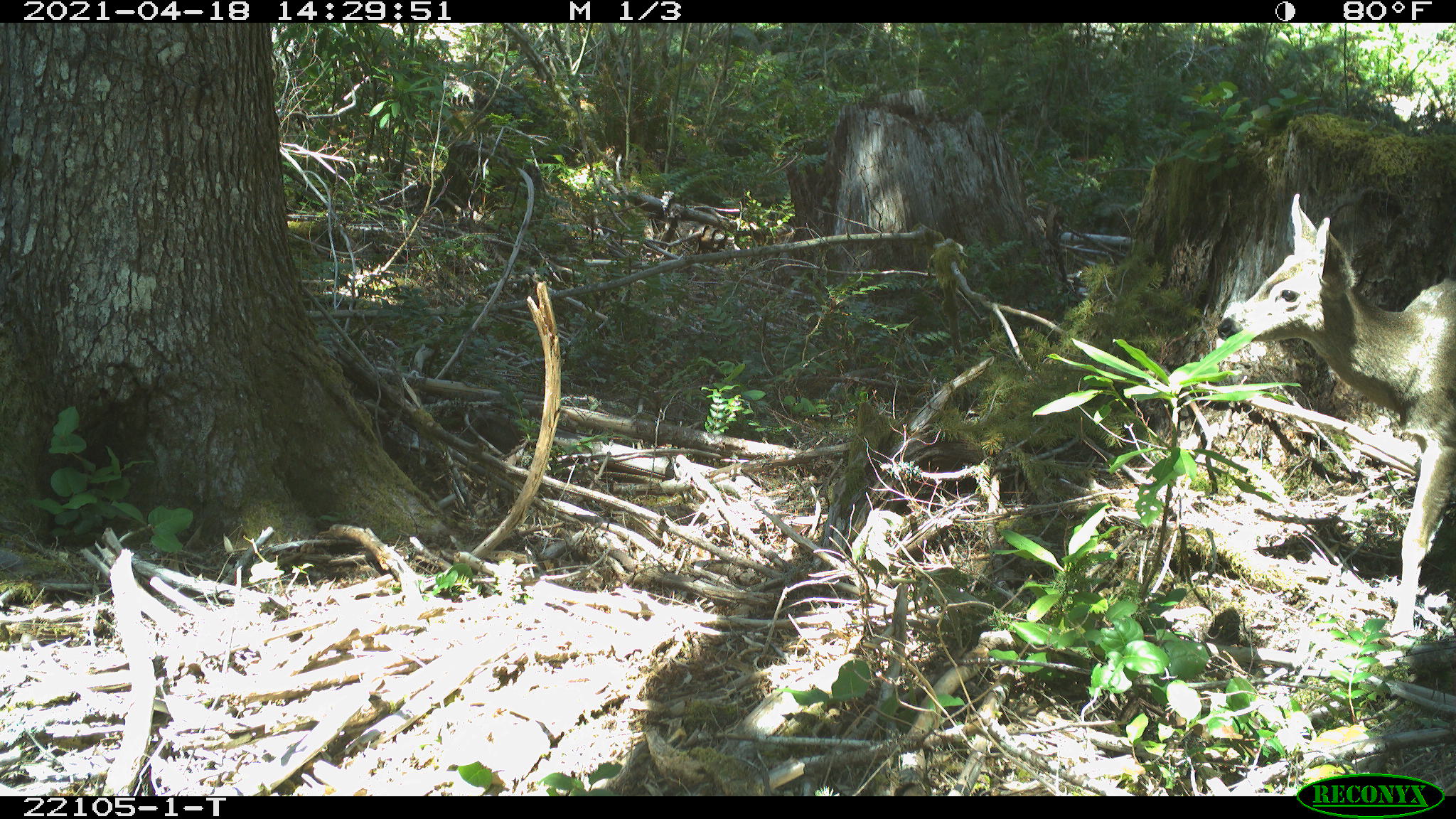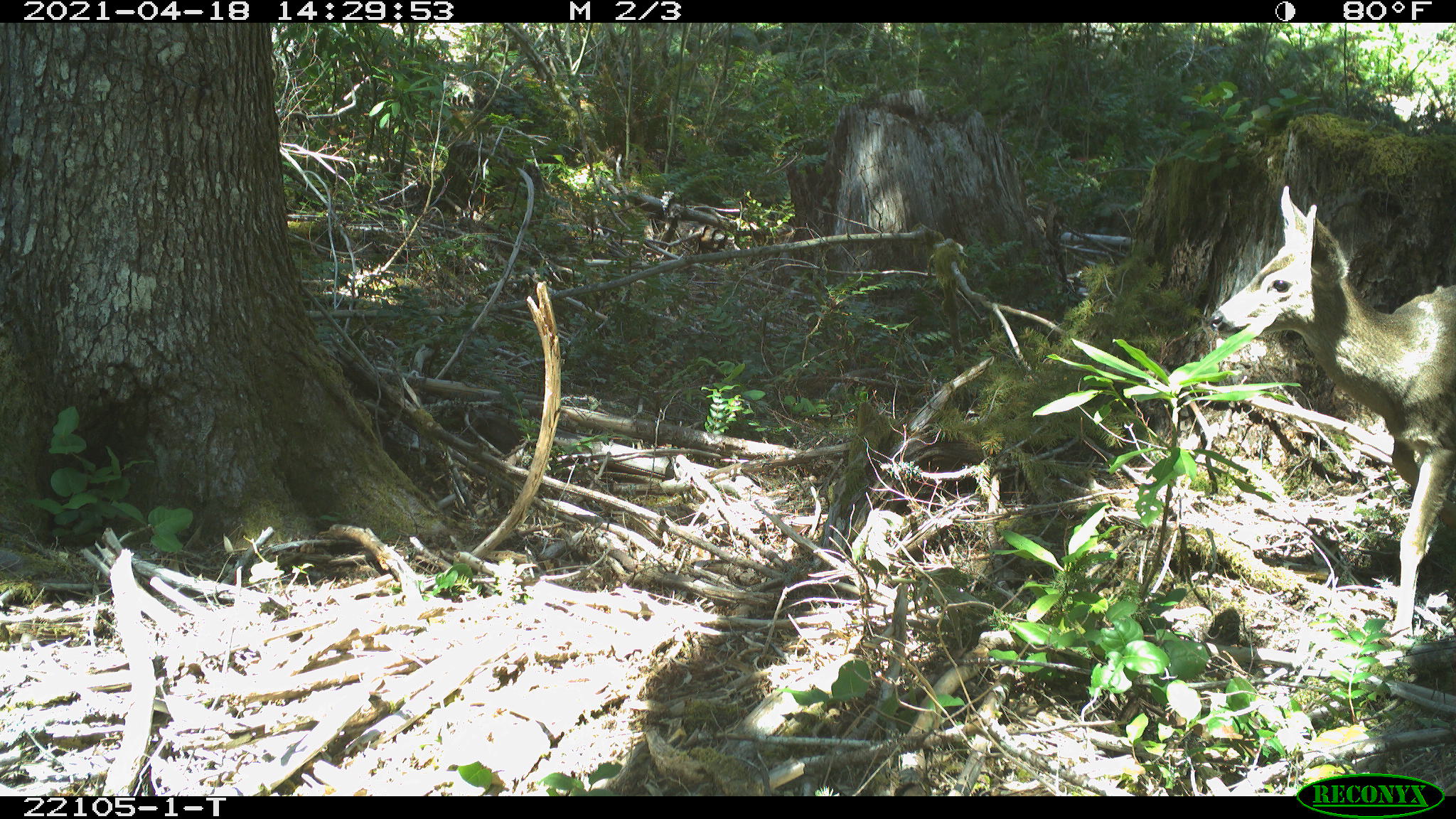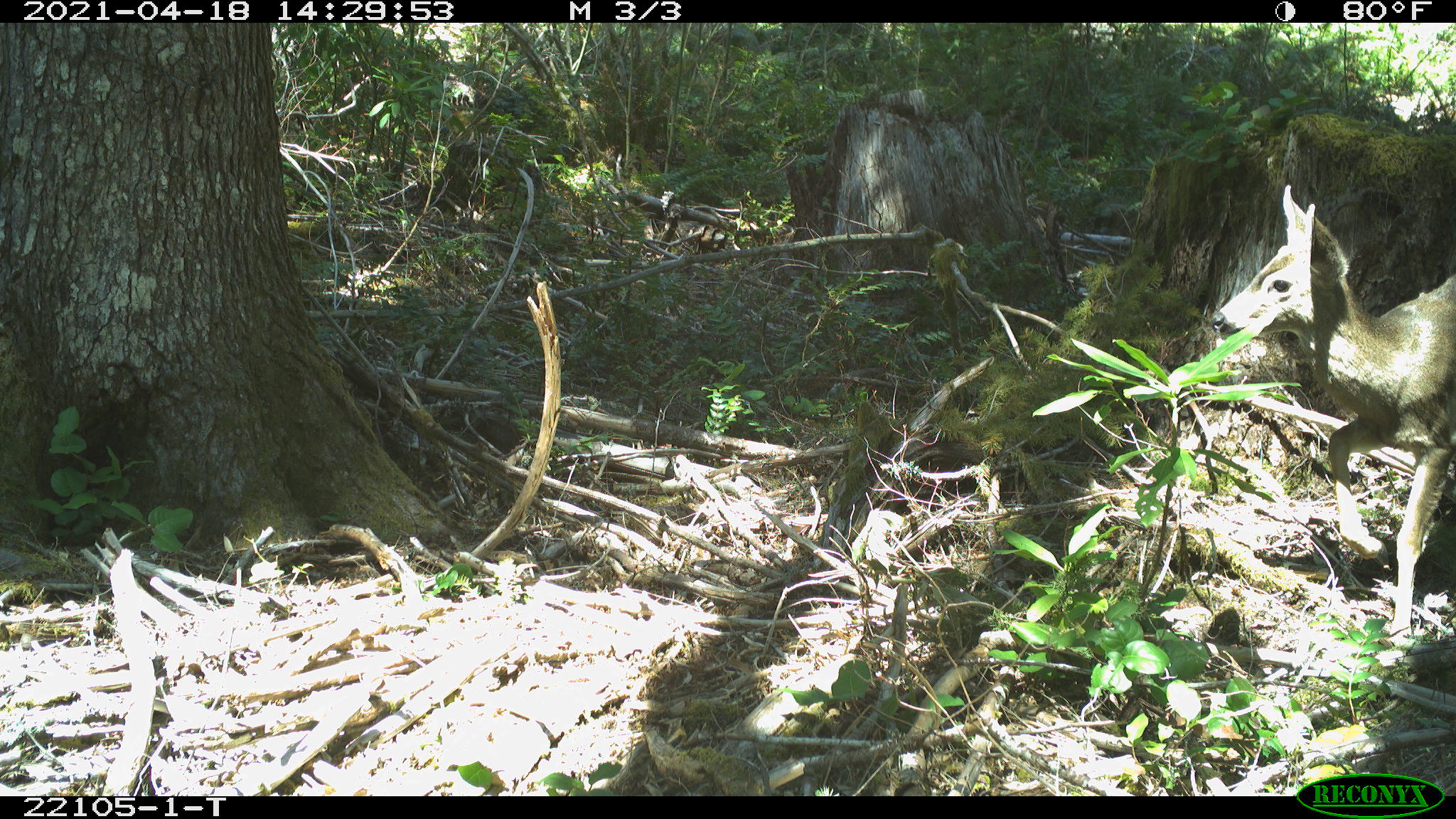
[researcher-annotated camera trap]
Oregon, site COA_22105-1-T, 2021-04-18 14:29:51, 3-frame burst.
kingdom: Animalia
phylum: Chordata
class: Mammalia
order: Artiodactyla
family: Cervidae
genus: Odocoileus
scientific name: Odocoileus hemionus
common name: black-tailed deer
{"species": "black-tailed deer (Odocoileus hemionus)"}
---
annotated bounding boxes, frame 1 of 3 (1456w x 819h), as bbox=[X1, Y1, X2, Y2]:
black-tailed deer: bbox=[1187, 170, 1454, 658]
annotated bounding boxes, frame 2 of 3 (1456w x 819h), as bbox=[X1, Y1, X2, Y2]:
black-tailed deer: bbox=[1194, 176, 1453, 663]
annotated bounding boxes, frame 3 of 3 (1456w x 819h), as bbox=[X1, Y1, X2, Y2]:
black-tailed deer: bbox=[1155, 166, 1455, 667]